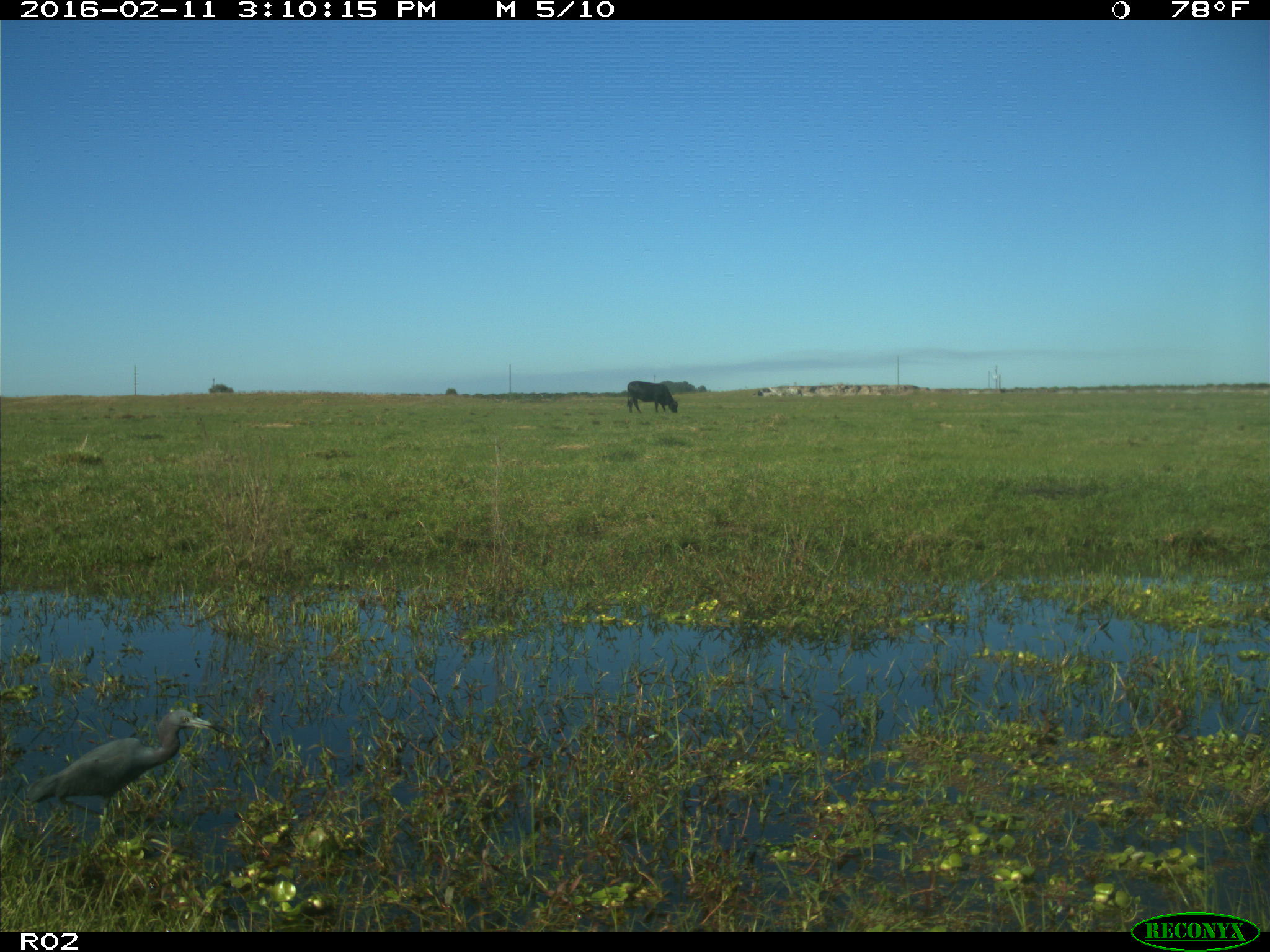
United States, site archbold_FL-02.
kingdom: Animalia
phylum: Chordata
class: Mammalia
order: Artiodactyla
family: Bovidae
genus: Bos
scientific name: Bos taurus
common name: domestic cow